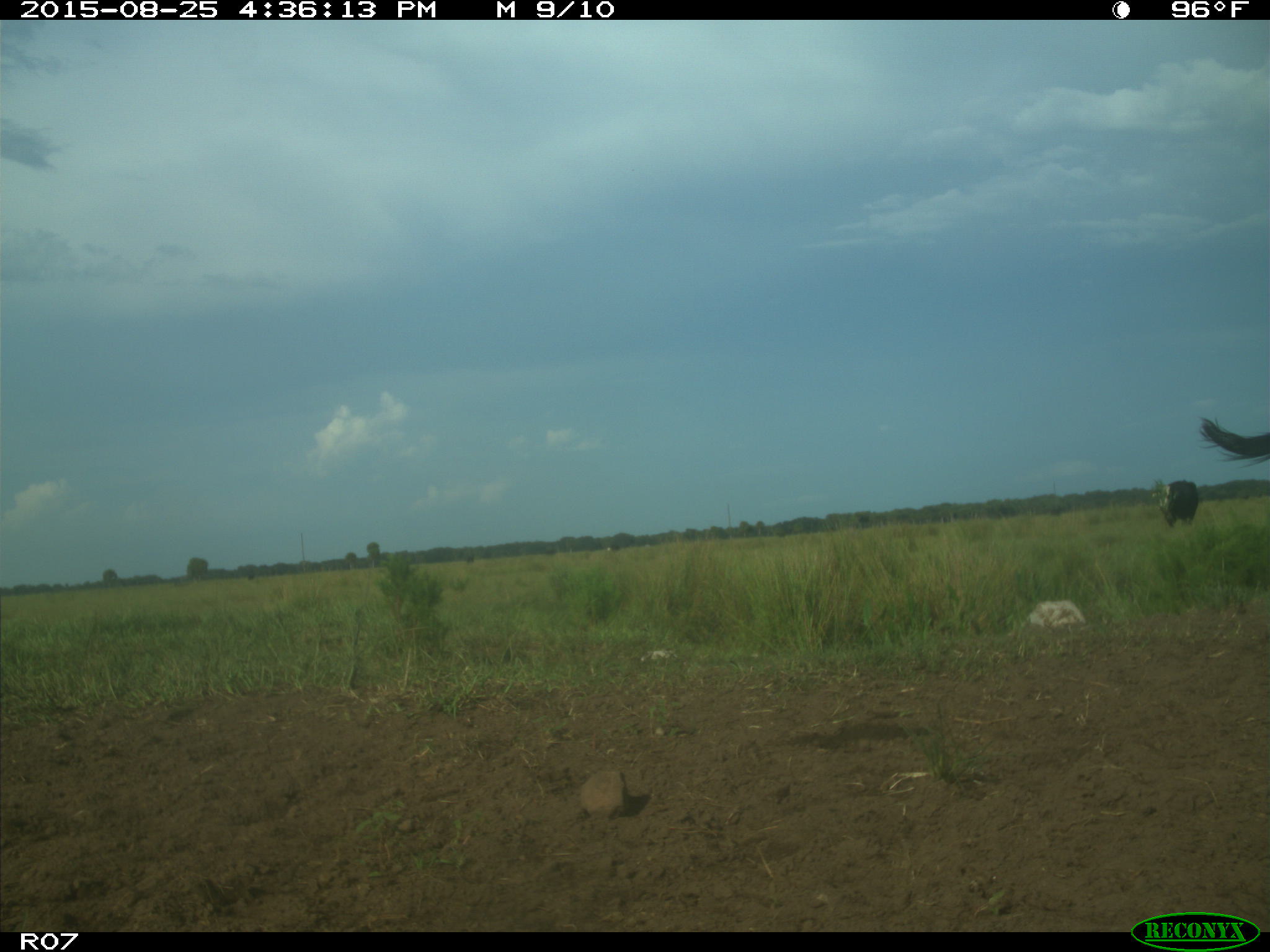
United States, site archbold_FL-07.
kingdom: Animalia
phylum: Chordata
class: Mammalia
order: Artiodactyla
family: Bovidae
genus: Bos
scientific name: Bos taurus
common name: domestic cow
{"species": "Bos taurus (domestic cow)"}